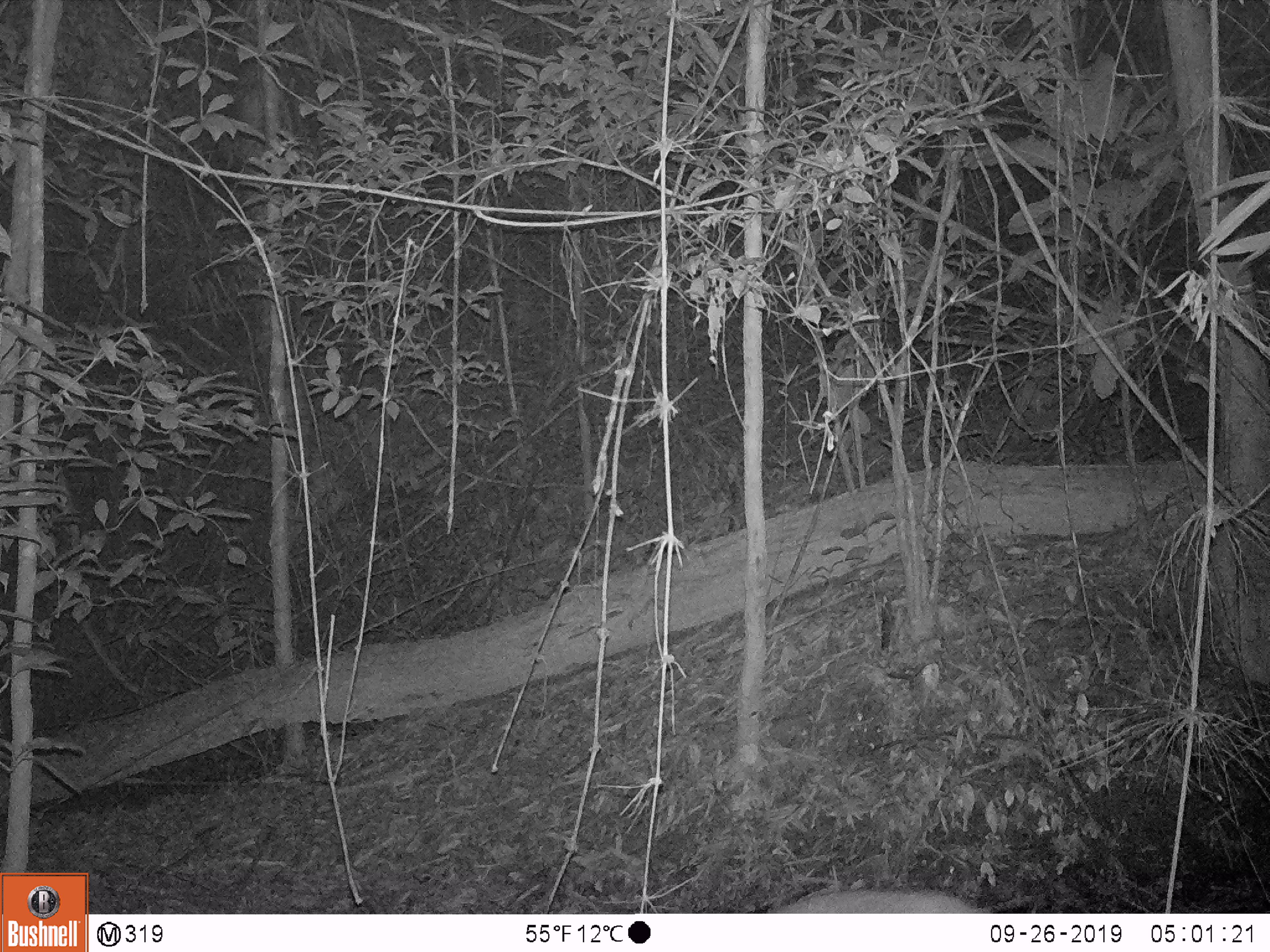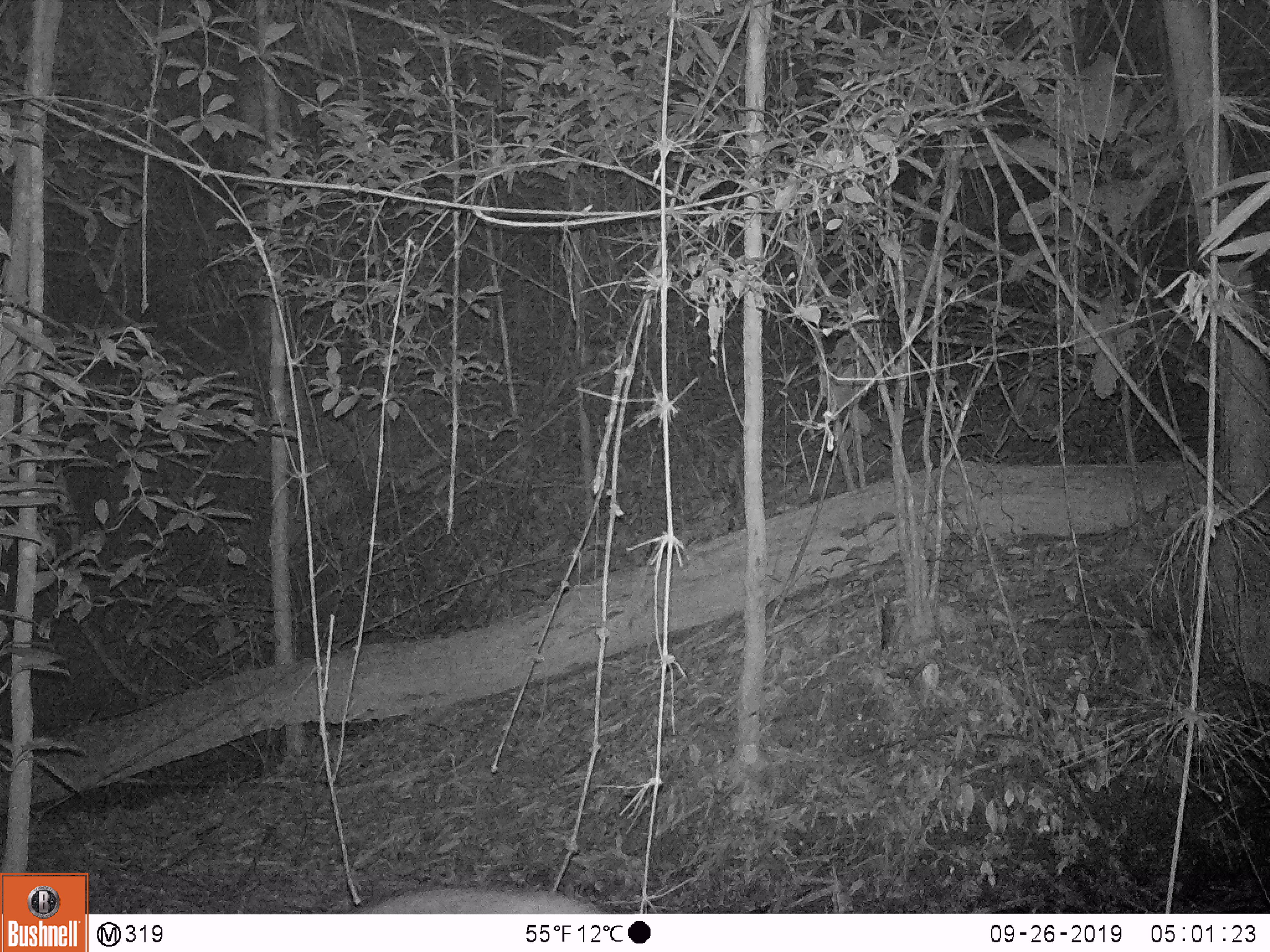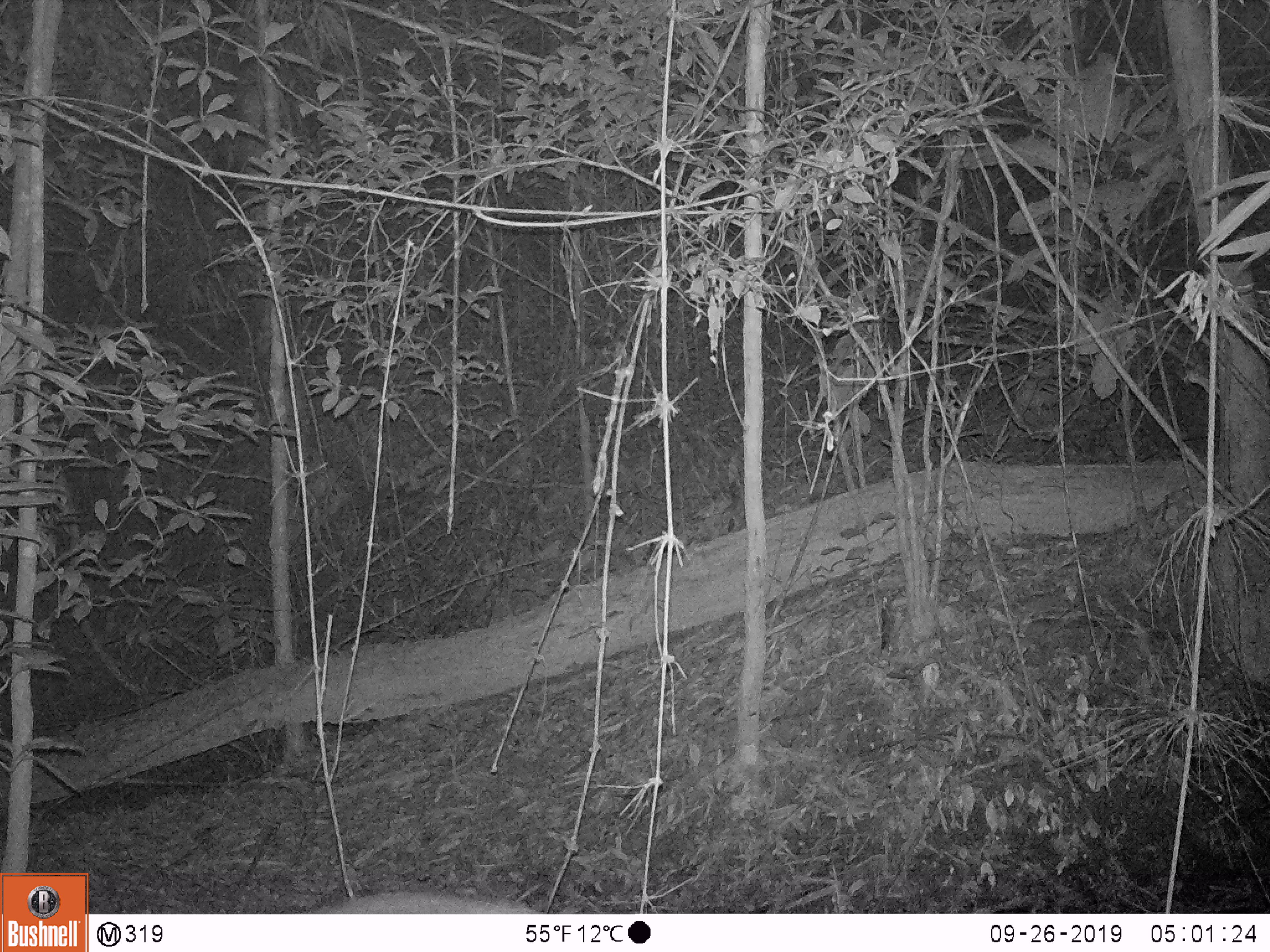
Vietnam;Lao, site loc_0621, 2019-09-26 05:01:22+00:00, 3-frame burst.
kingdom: Animalia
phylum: Chordata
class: Mammalia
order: Artiodactyla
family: Suidae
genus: Sus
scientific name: Sus scrofa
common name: eurasian wild pig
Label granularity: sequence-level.